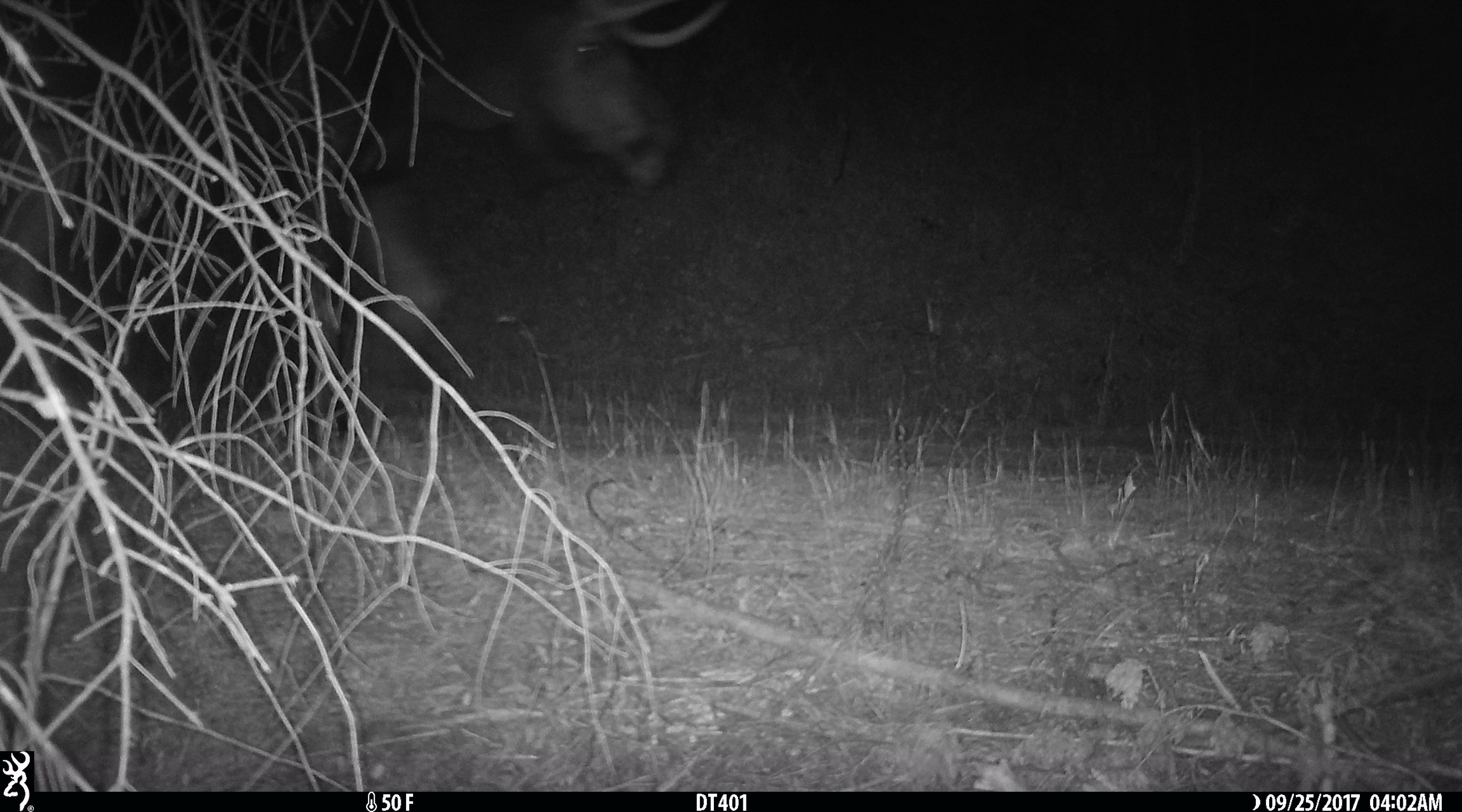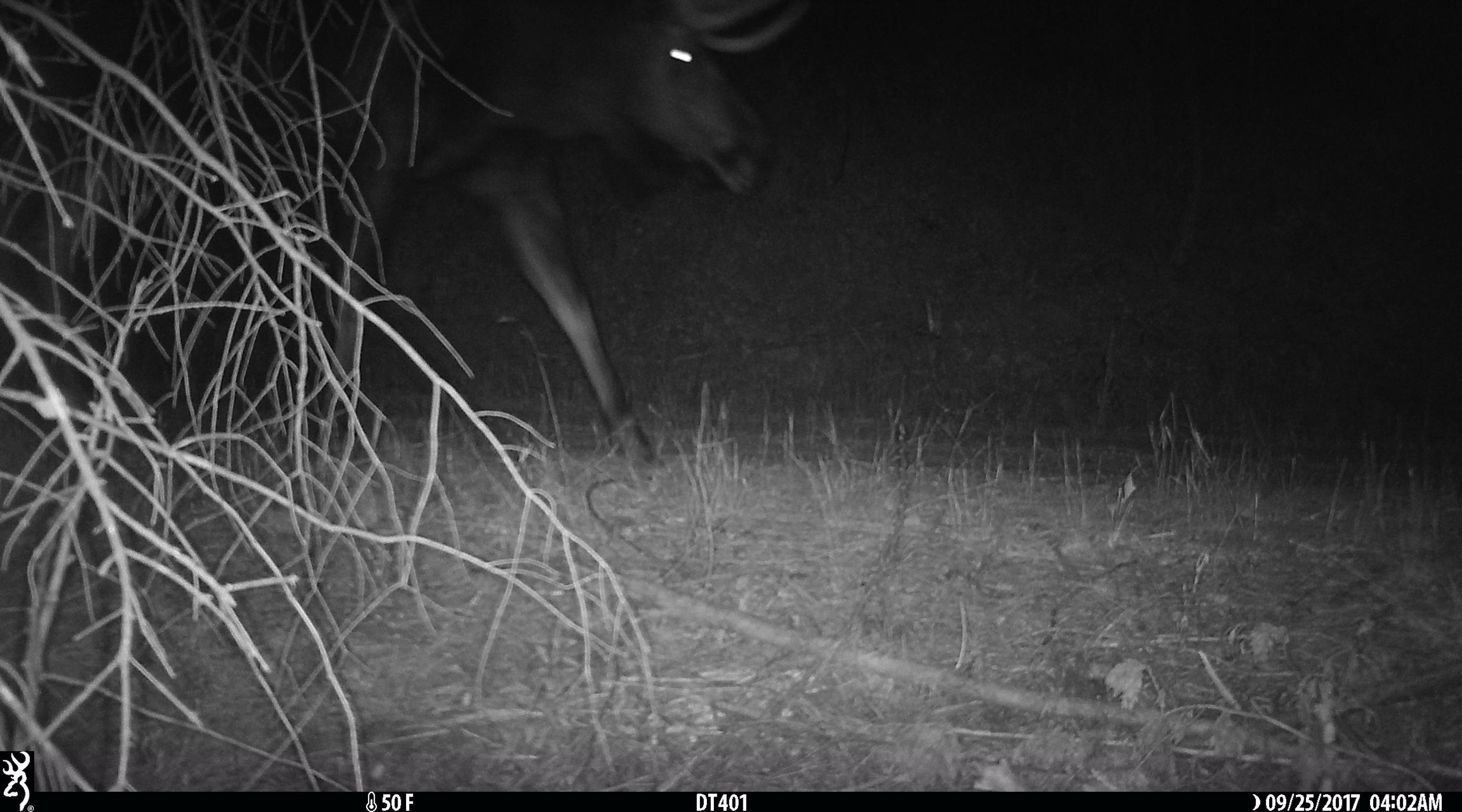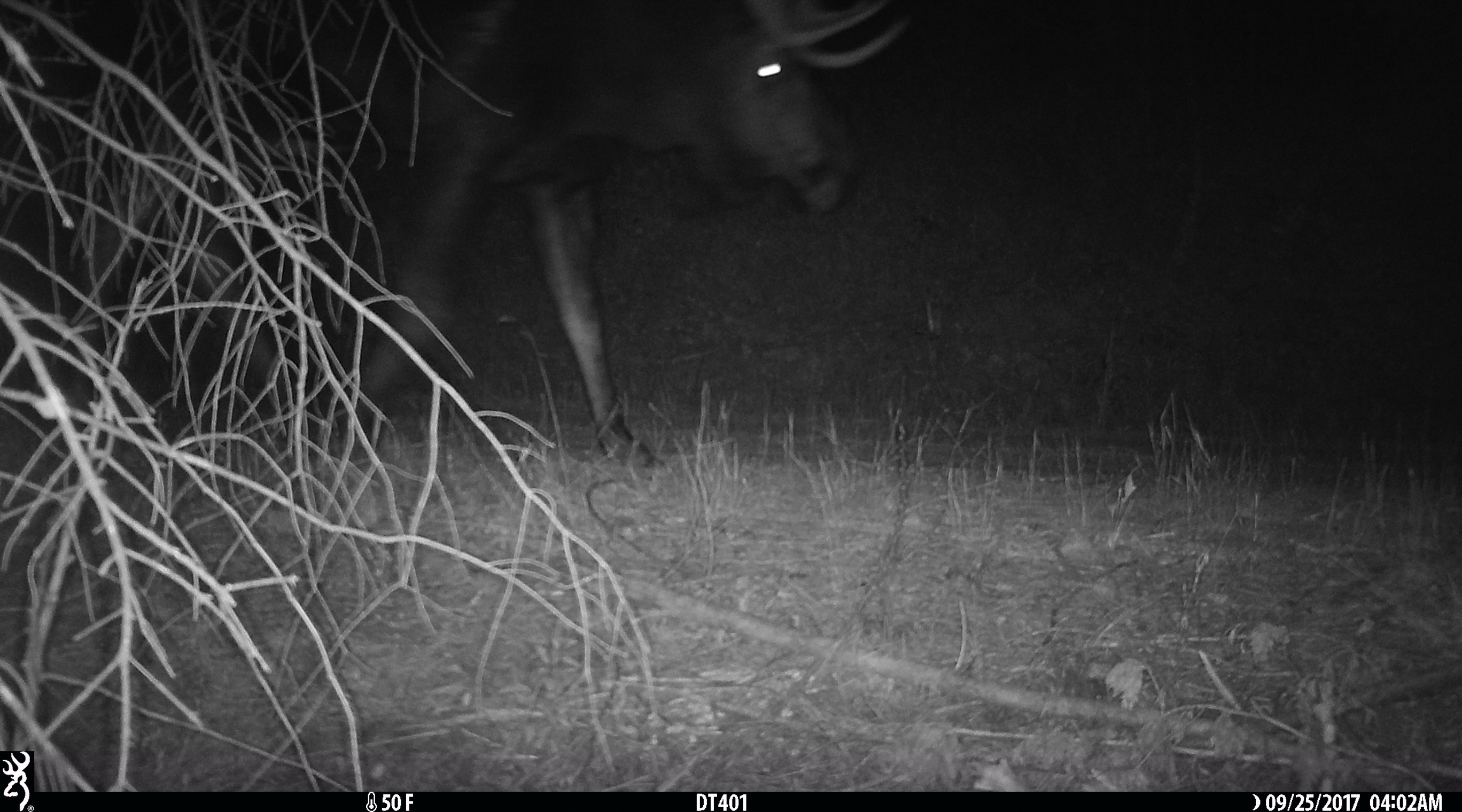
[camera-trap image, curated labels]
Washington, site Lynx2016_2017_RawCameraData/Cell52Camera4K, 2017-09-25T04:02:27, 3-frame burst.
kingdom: Animalia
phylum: Chordata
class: Mammalia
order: Artiodactyla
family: Cervidae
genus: Alces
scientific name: Alces alces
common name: moose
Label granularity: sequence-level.